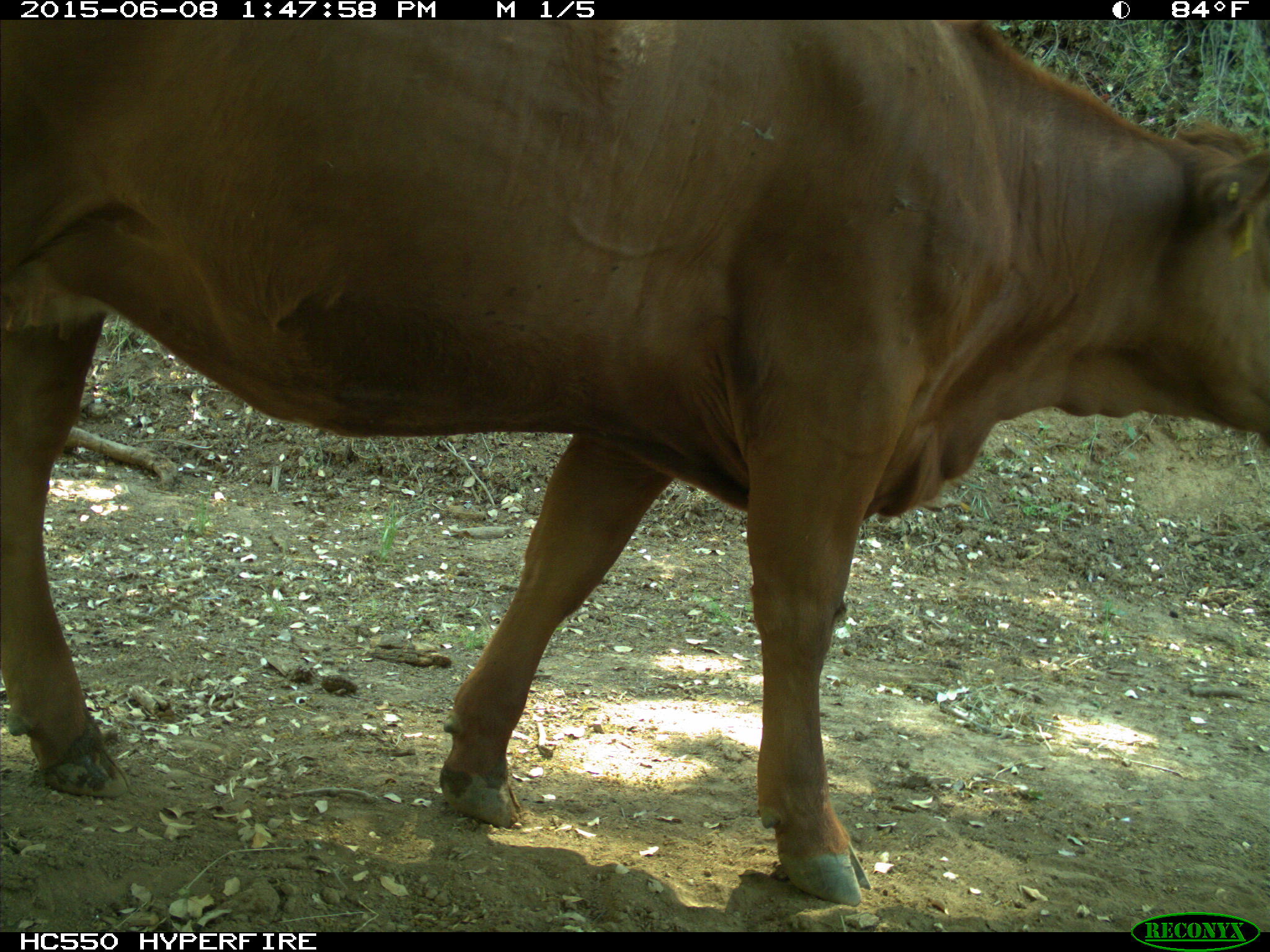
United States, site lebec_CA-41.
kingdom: Animalia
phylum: Chordata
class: Mammalia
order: Artiodactyla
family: Bovidae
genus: Bos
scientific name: Bos taurus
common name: domestic cow